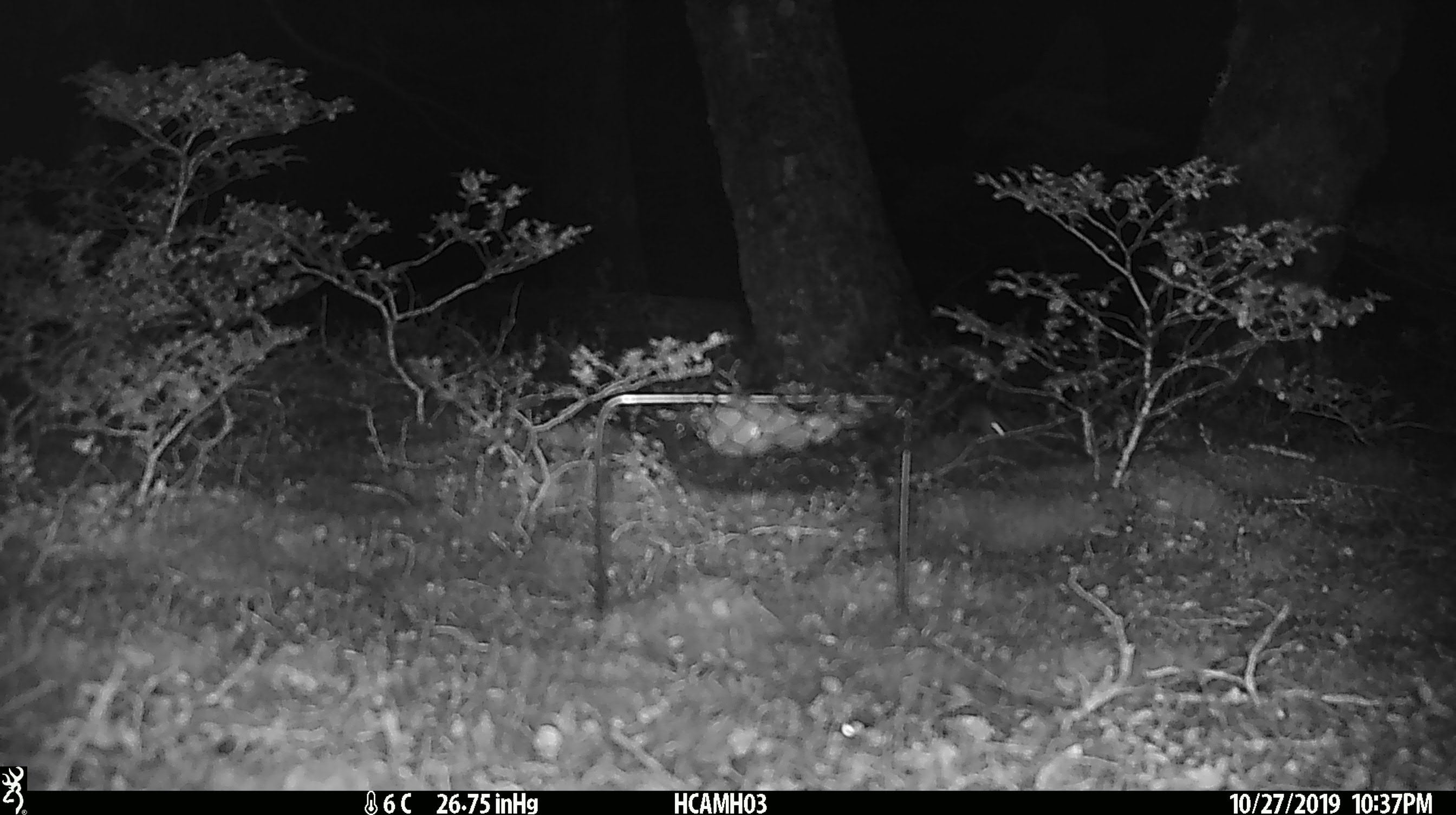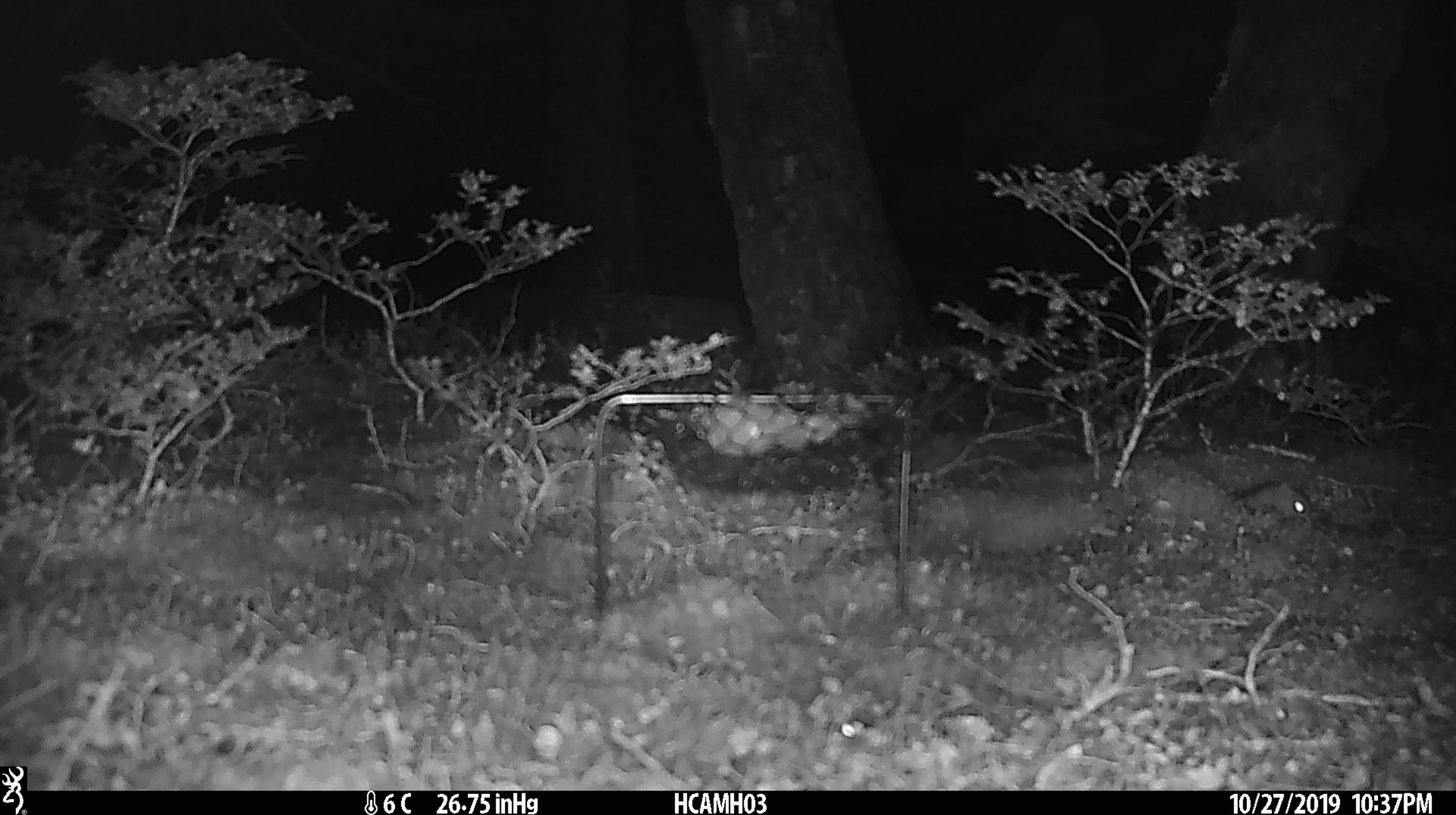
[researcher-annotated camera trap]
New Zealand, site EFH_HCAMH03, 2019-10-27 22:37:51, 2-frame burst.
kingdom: Animalia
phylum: Chordata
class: Mammalia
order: Rodentia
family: Muridae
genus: Mus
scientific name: Mus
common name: mouse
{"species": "mouse (Mus)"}